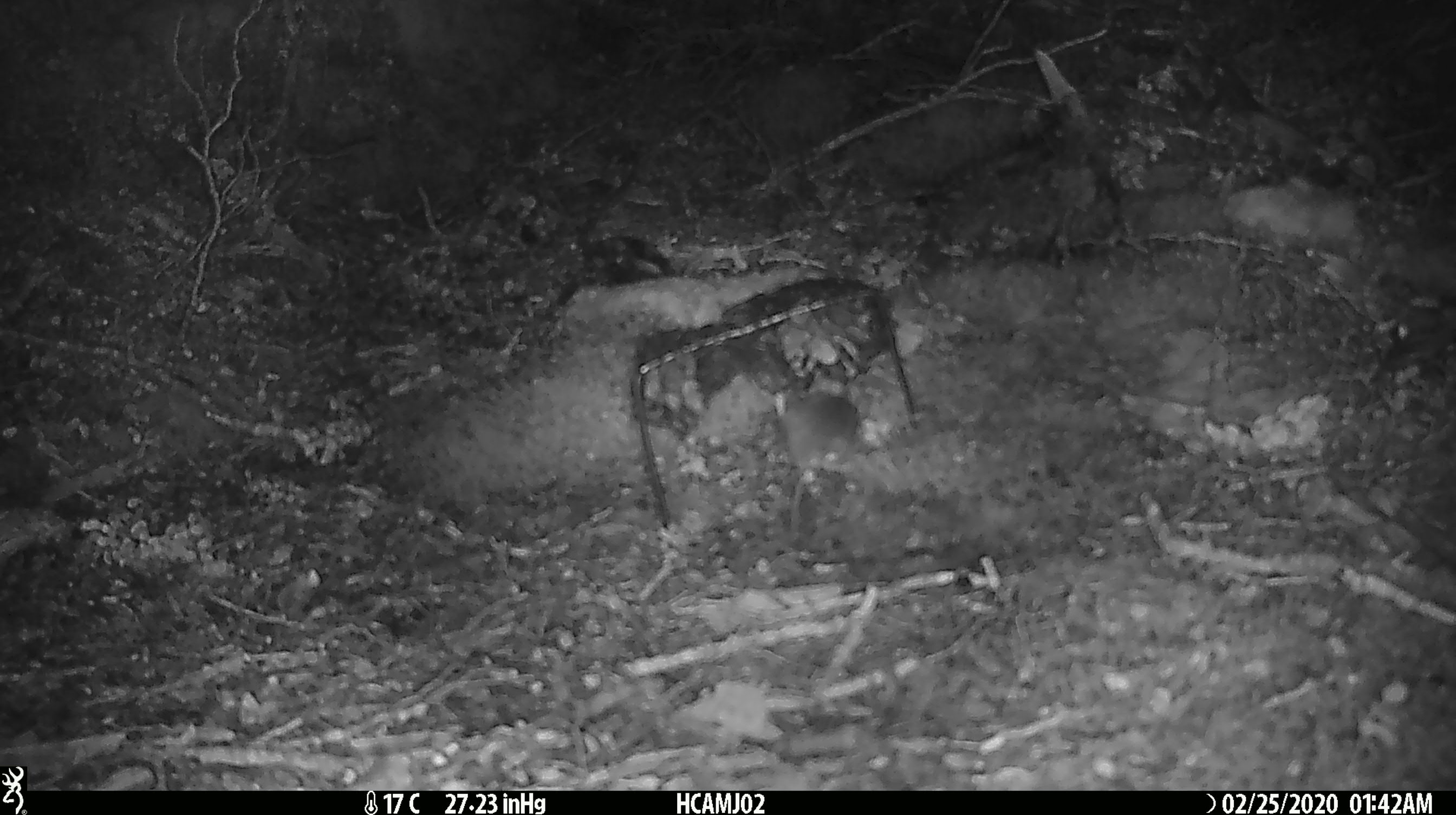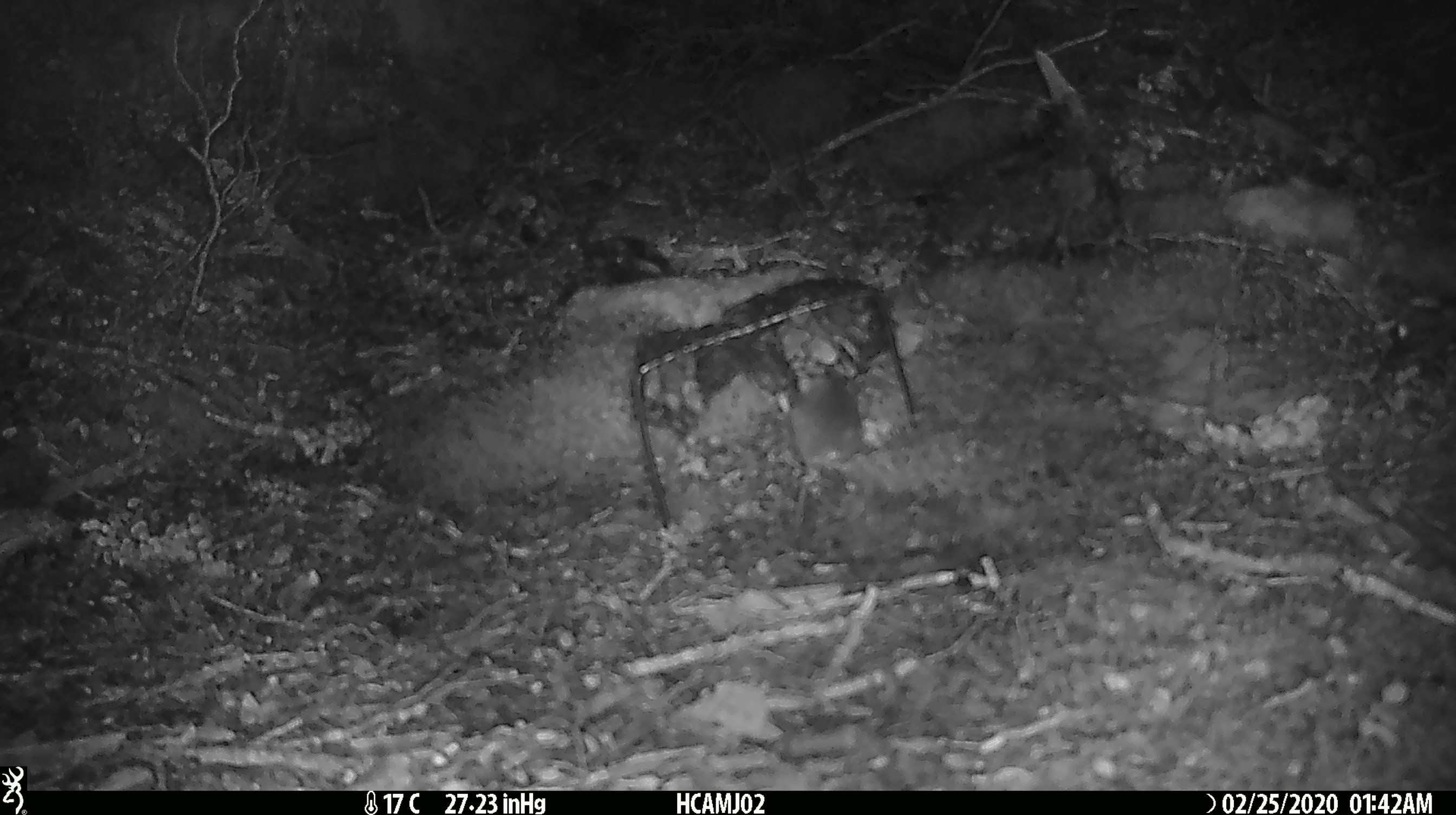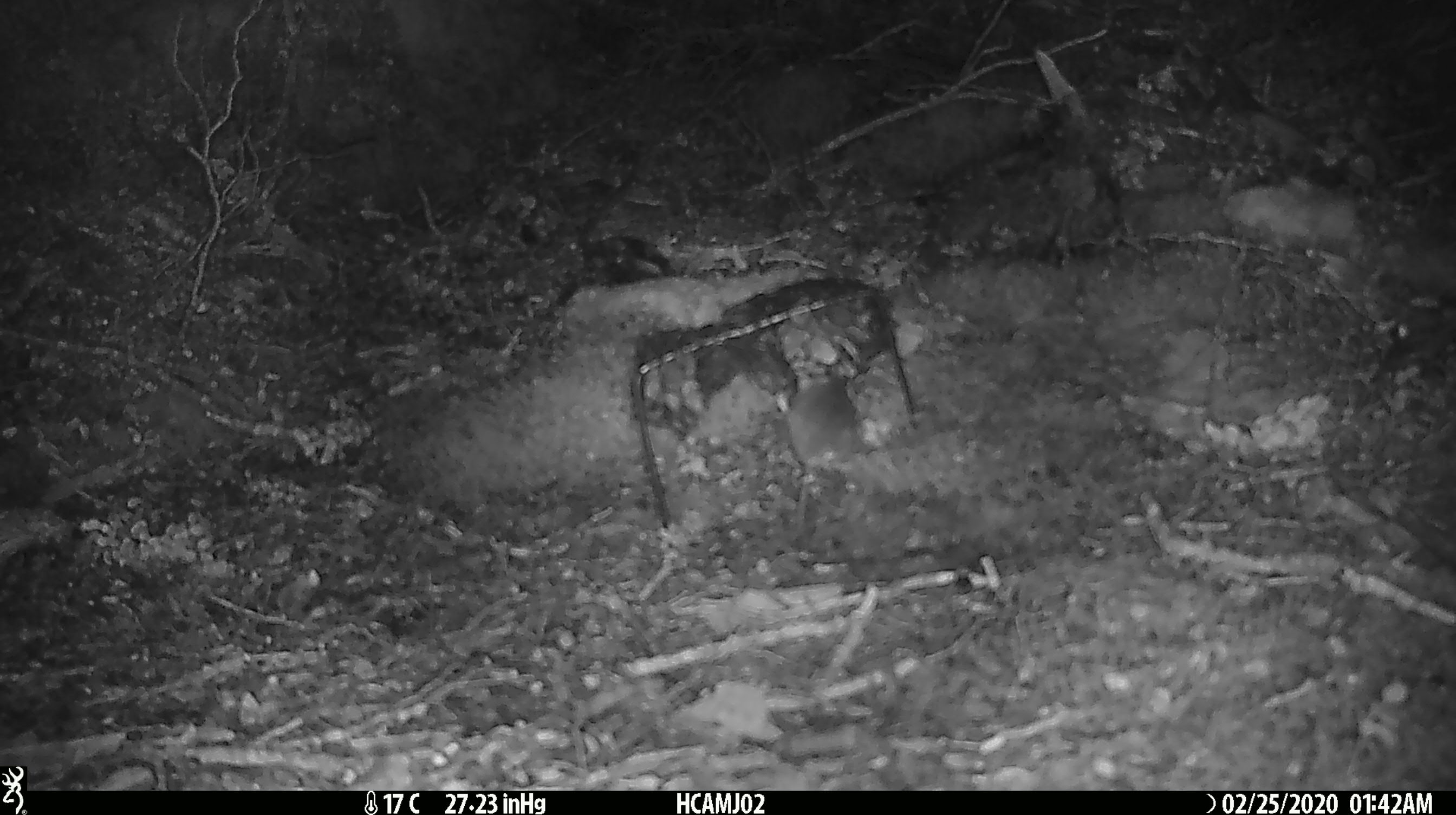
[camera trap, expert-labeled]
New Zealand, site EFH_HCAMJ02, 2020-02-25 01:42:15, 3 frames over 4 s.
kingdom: Animalia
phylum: Chordata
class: Mammalia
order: Rodentia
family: Muridae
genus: Mus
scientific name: Mus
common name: mouse